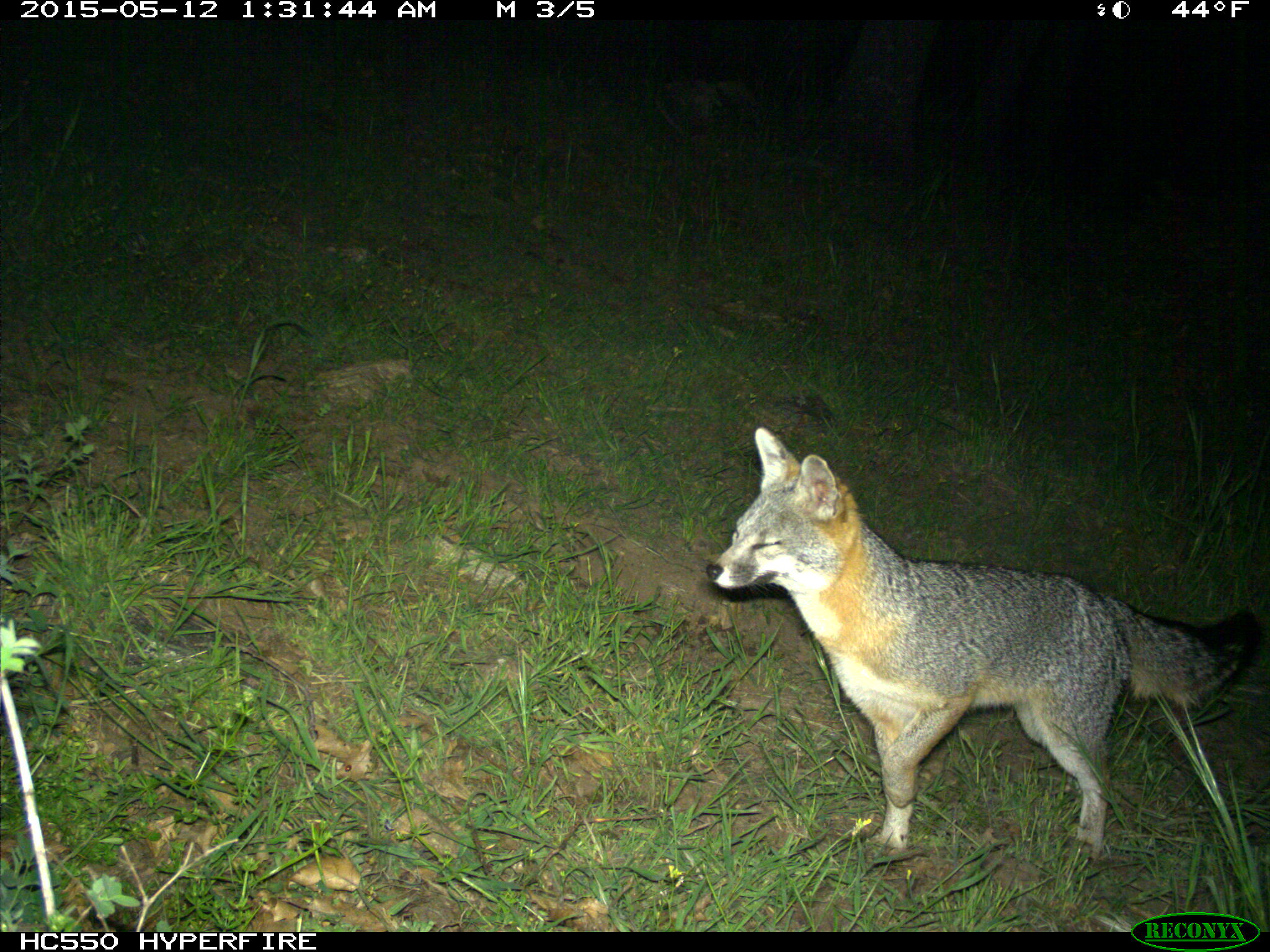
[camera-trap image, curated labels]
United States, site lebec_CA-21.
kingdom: Animalia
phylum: Chordata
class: Mammalia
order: Carnivora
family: Canidae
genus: Urocyon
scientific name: Urocyon cinereoargenteus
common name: gray fox